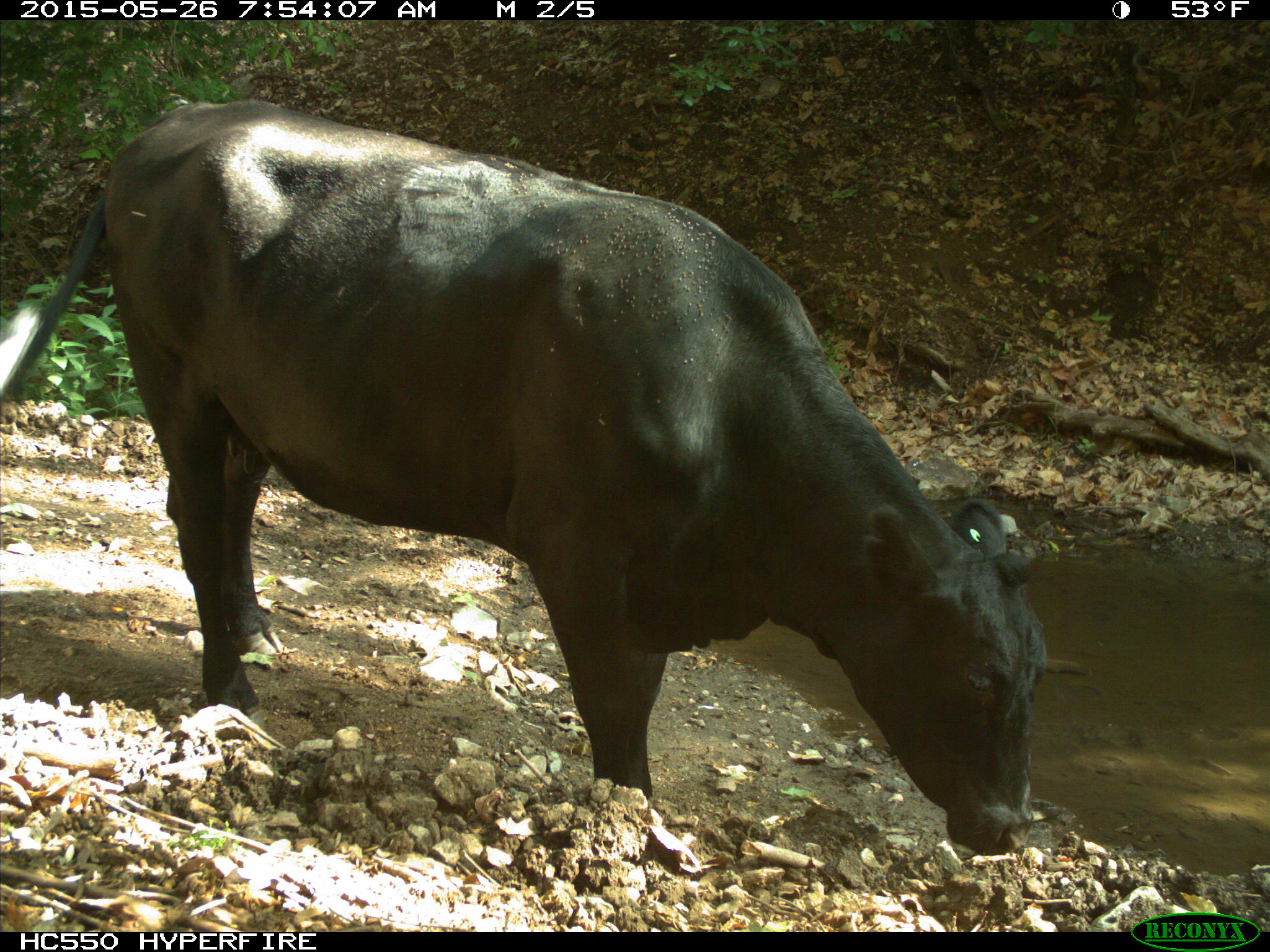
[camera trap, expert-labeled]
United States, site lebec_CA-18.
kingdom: Animalia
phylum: Chordata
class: Mammalia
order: Artiodactyla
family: Bovidae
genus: Bos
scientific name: Bos taurus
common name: domestic cow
Bos taurus (domestic cow).